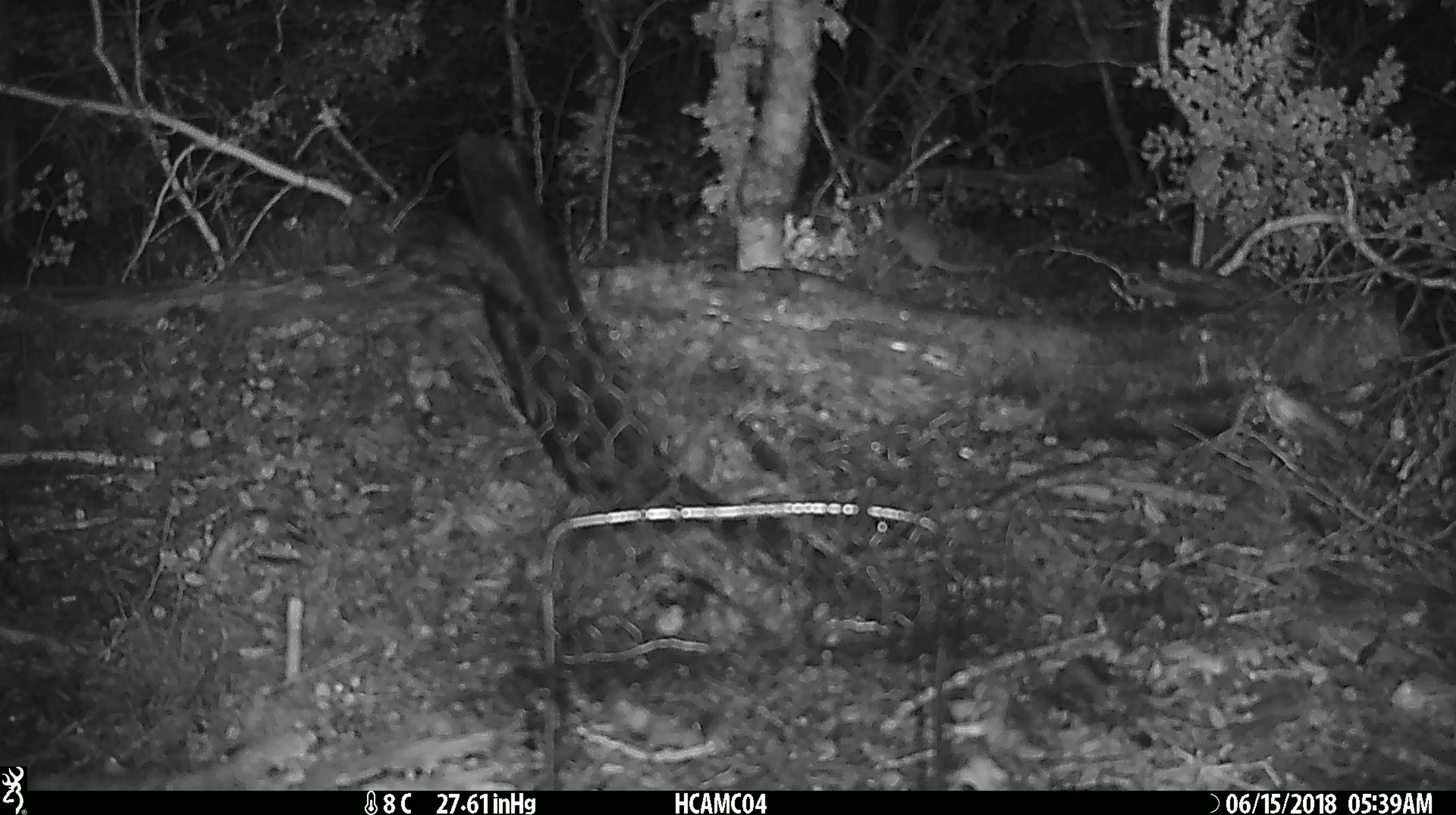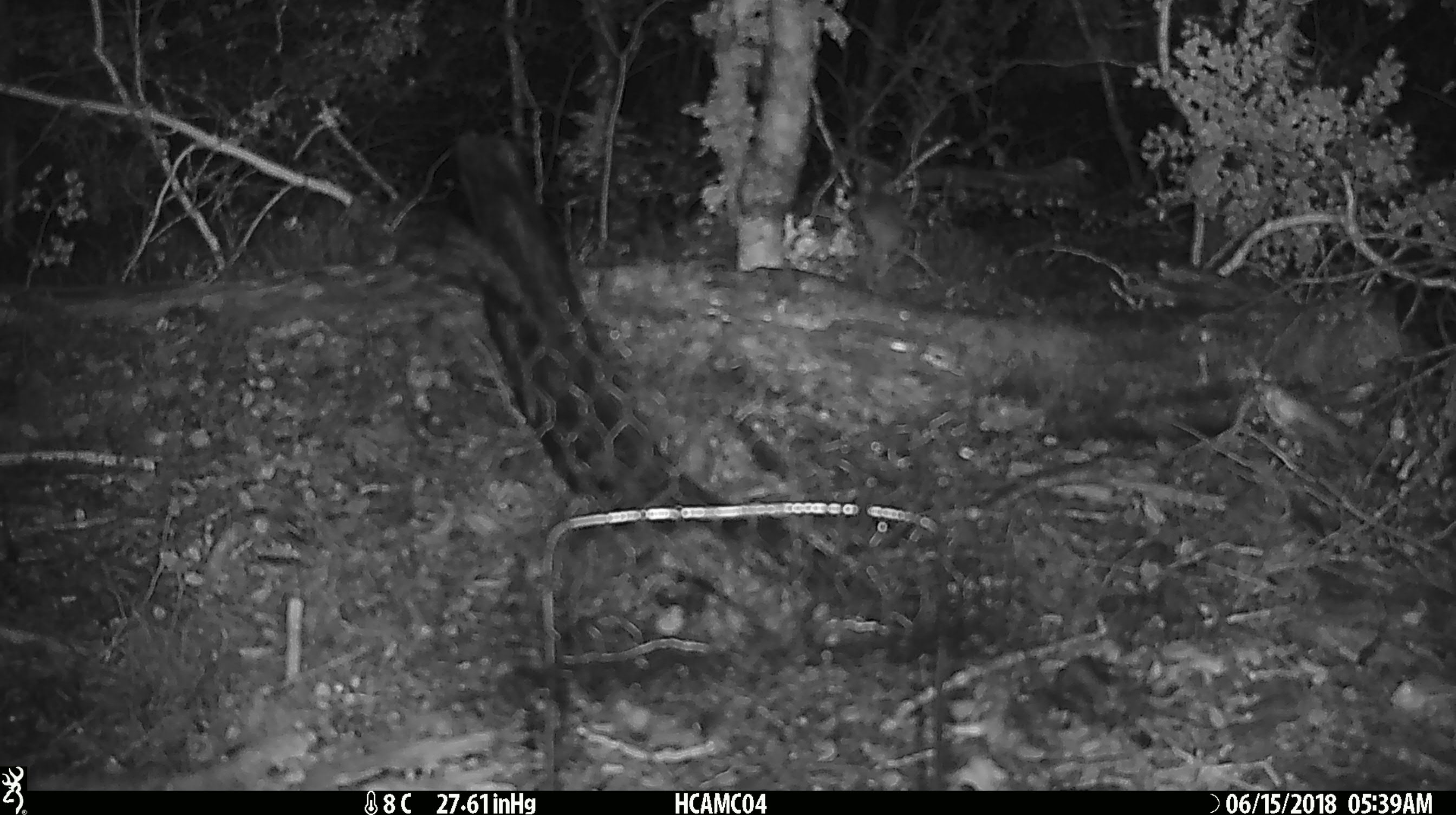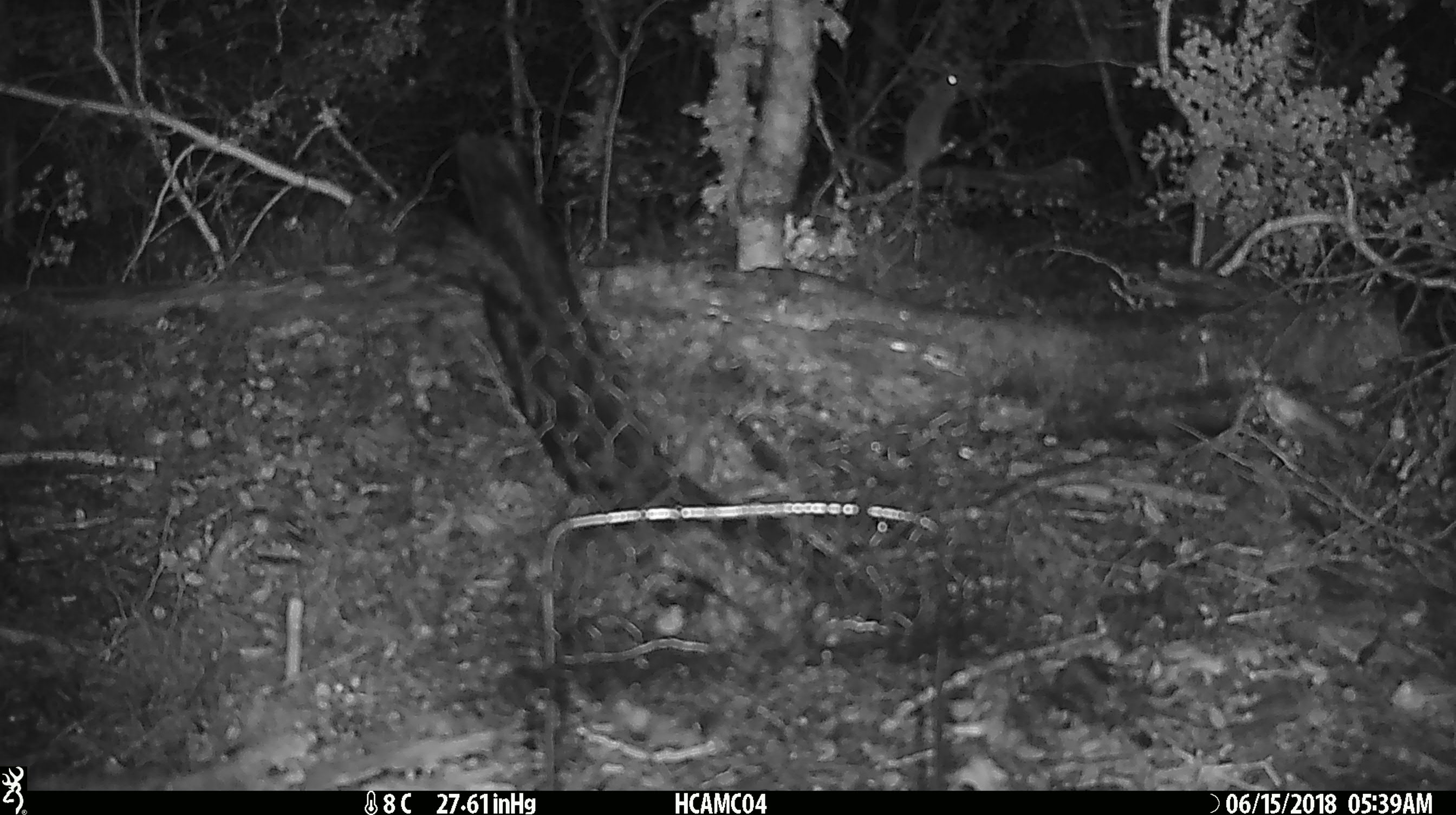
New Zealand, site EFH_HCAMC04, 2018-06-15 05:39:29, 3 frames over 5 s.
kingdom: Animalia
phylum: Chordata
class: Mammalia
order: Rodentia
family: Muridae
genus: Mus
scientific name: Mus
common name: mouse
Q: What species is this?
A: Mouse (Mus).